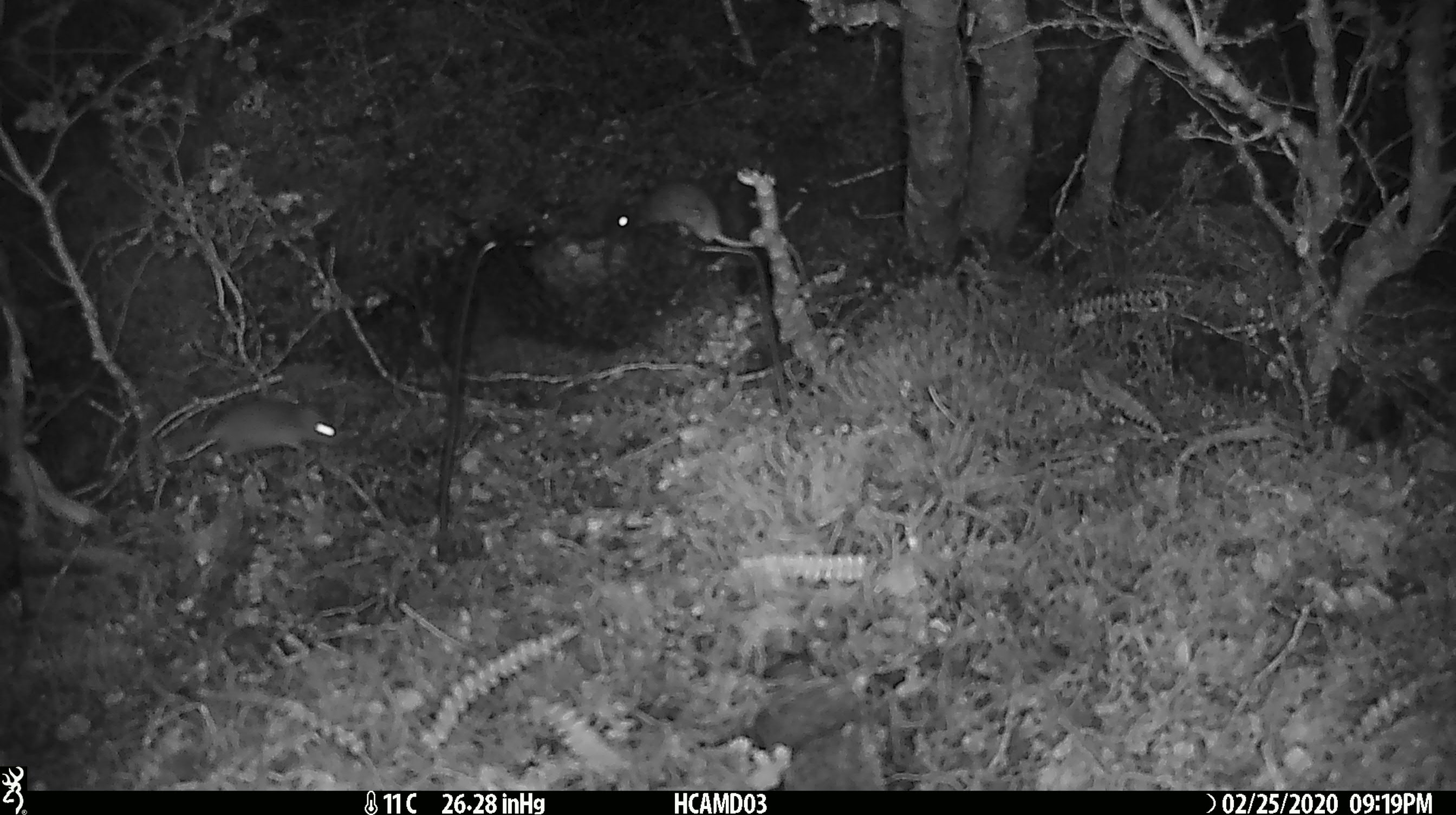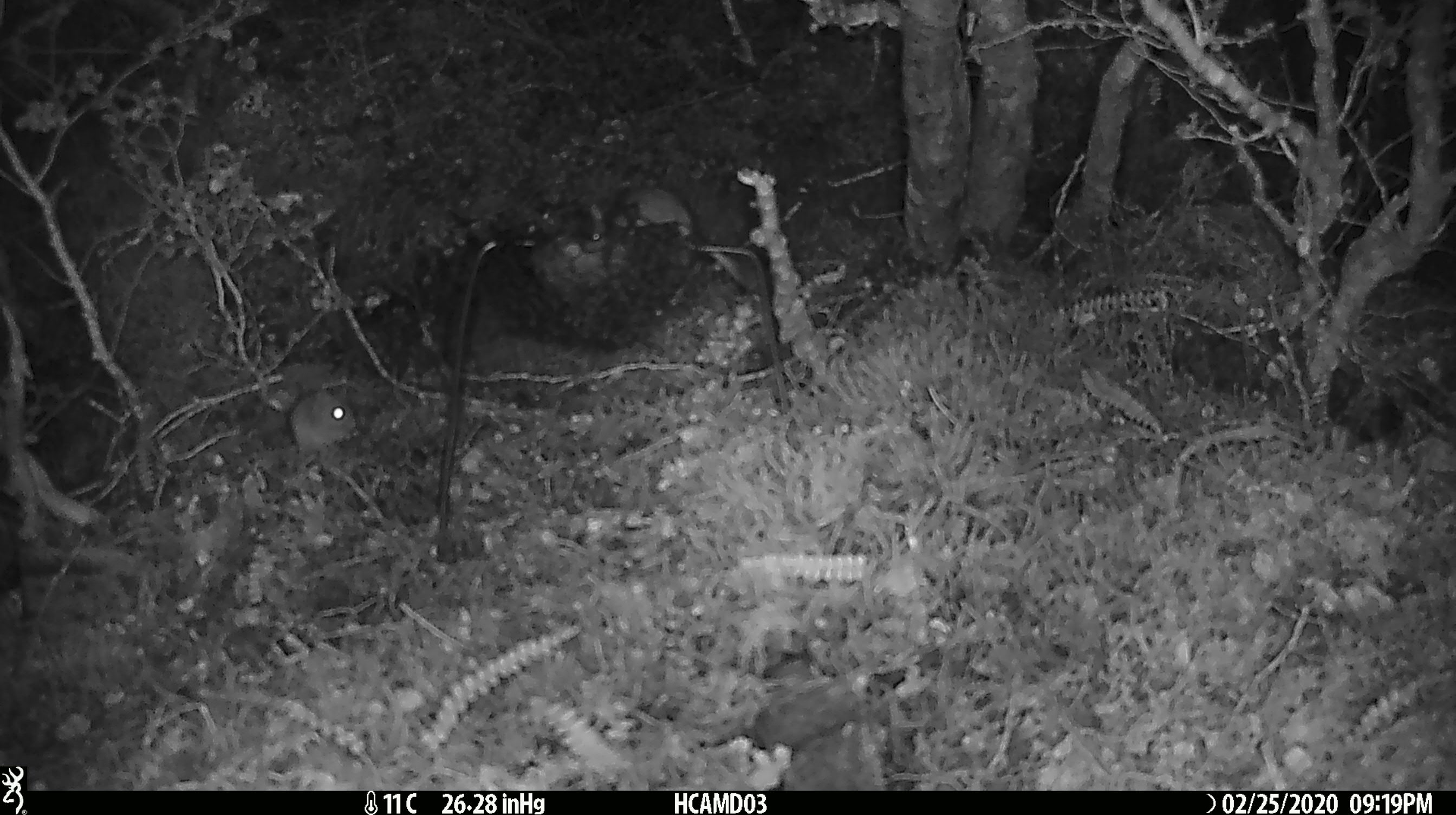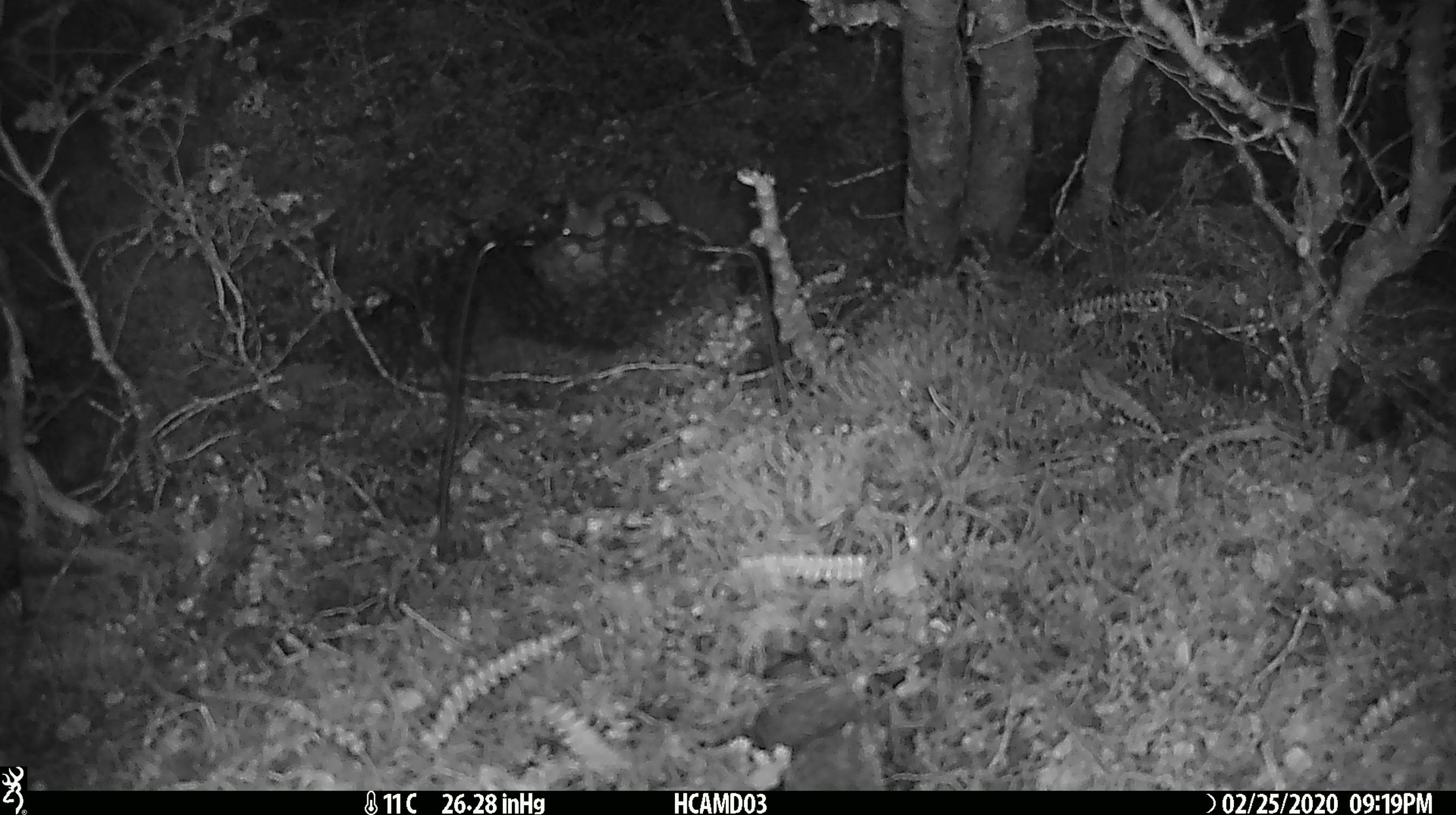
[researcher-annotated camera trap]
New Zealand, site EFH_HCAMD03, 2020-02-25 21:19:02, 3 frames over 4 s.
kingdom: Animalia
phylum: Chordata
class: Mammalia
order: Rodentia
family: Muridae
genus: Mus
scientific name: Mus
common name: mouse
Mouse (Mus).